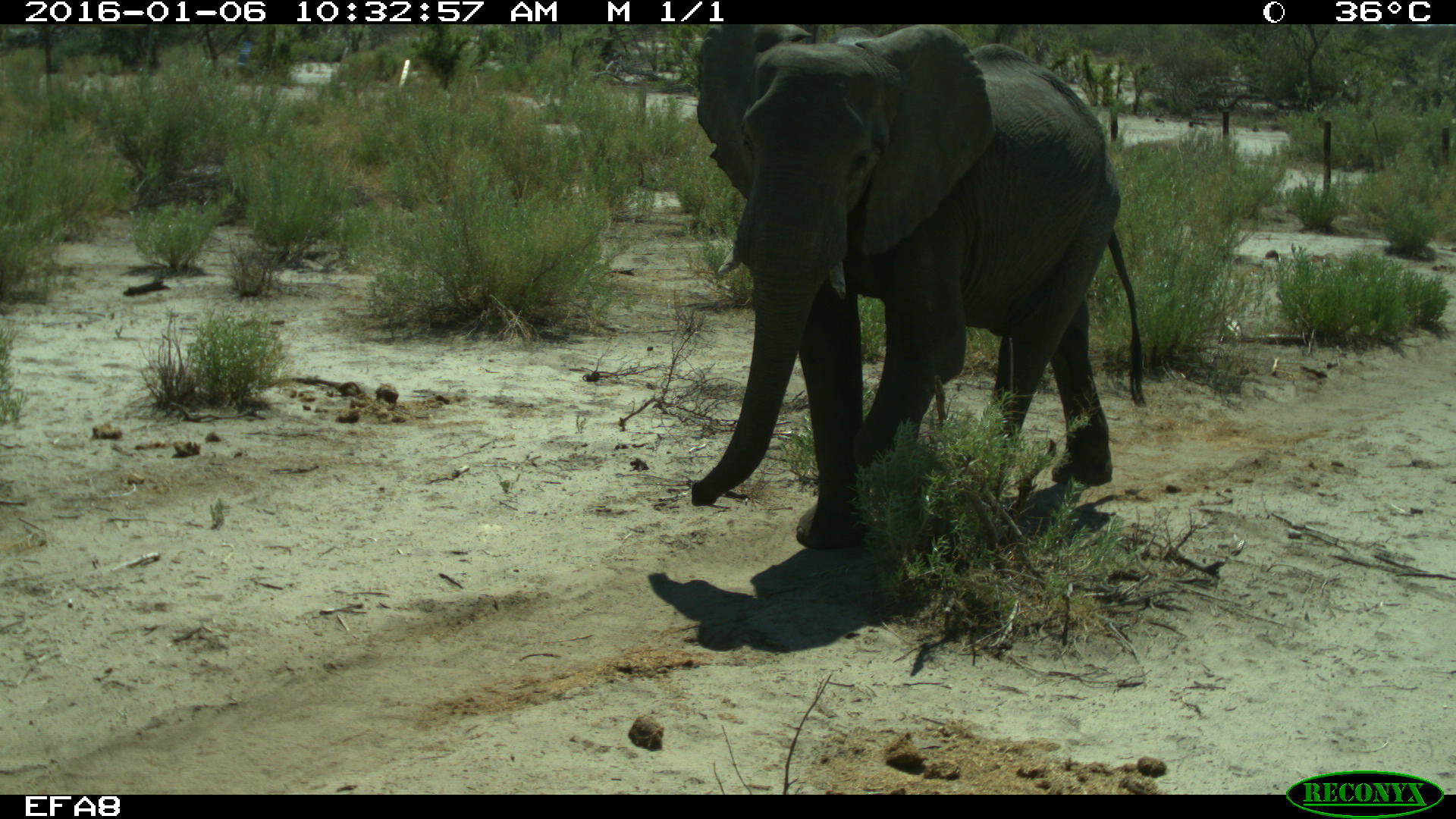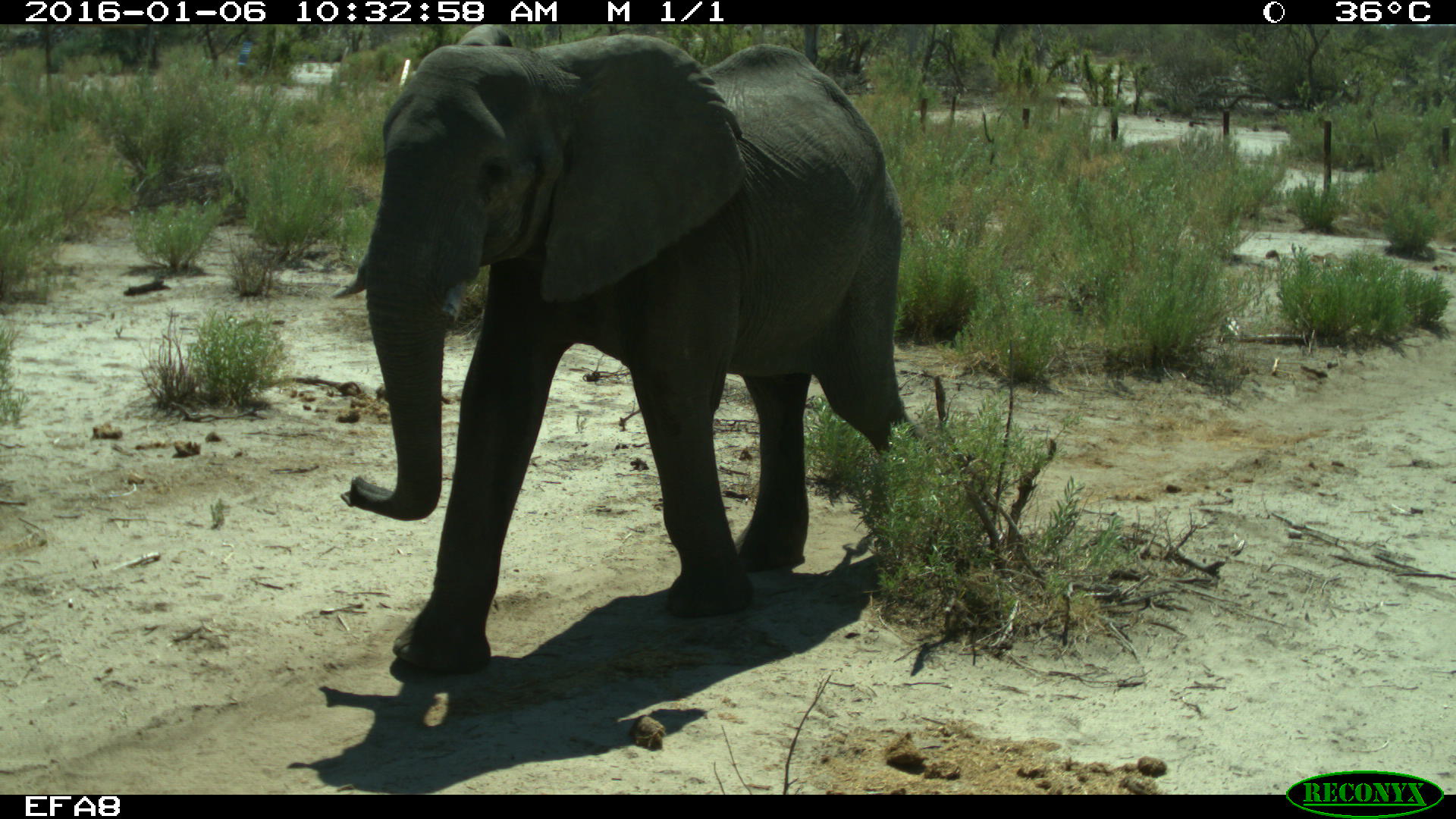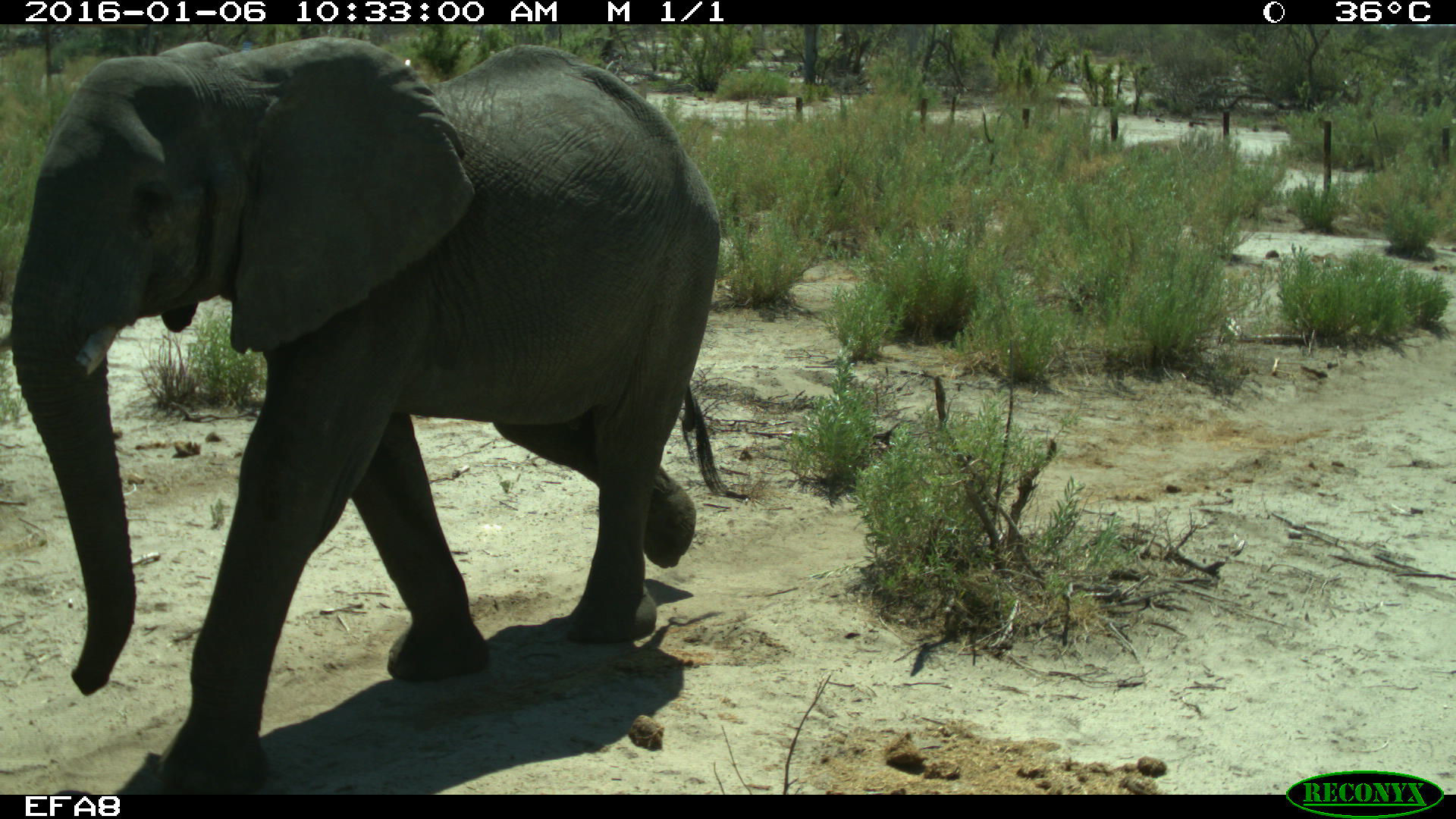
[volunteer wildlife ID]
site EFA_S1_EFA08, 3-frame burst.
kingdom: Animalia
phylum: Chordata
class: Mammalia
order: Proboscidea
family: Elephantidae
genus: Loxodonta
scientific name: Loxodonta africana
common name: african bush elephant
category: elephant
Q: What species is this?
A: Elephant (african bush elephant) (Loxodonta africana).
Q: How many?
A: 1.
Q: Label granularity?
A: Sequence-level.